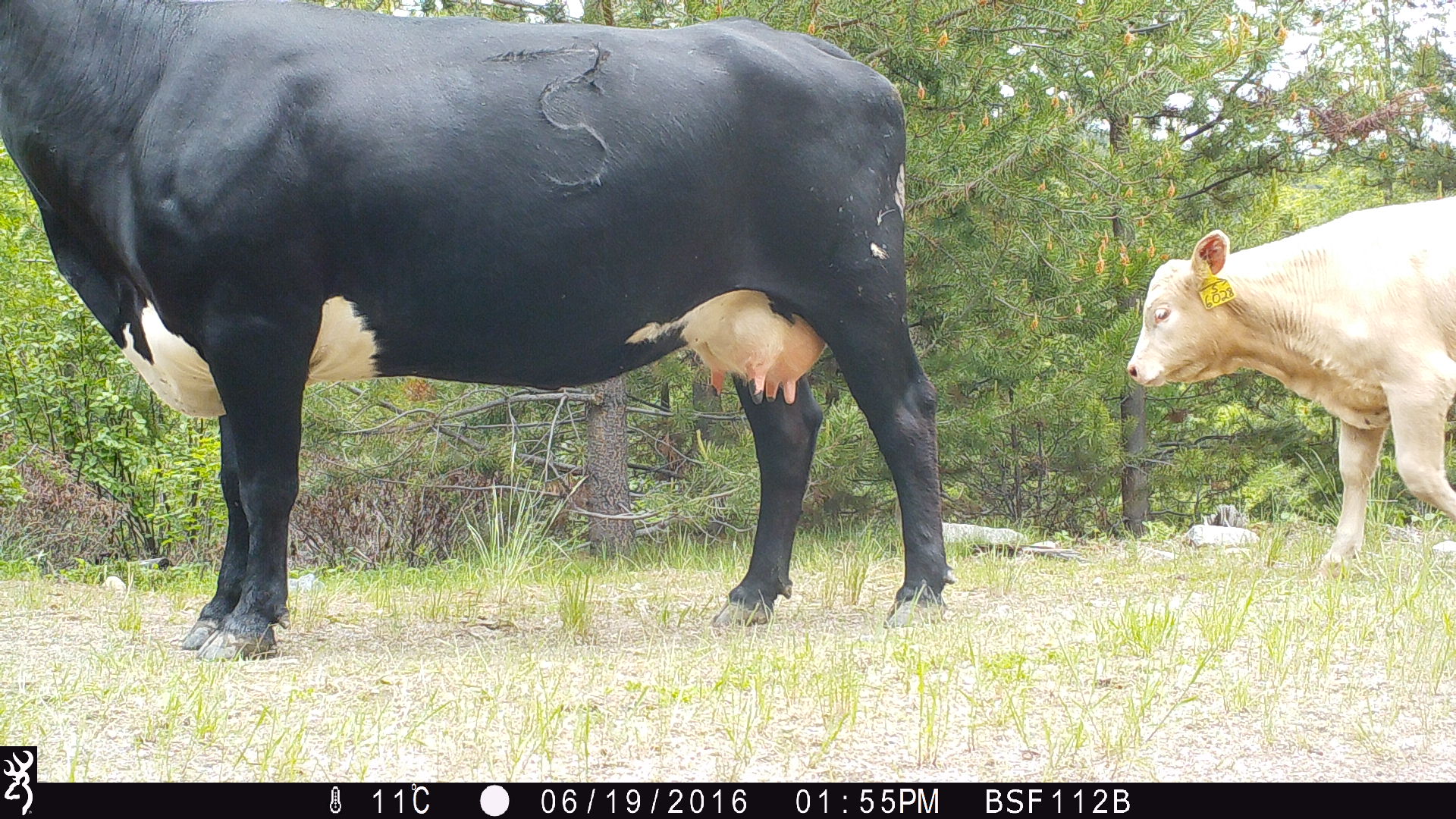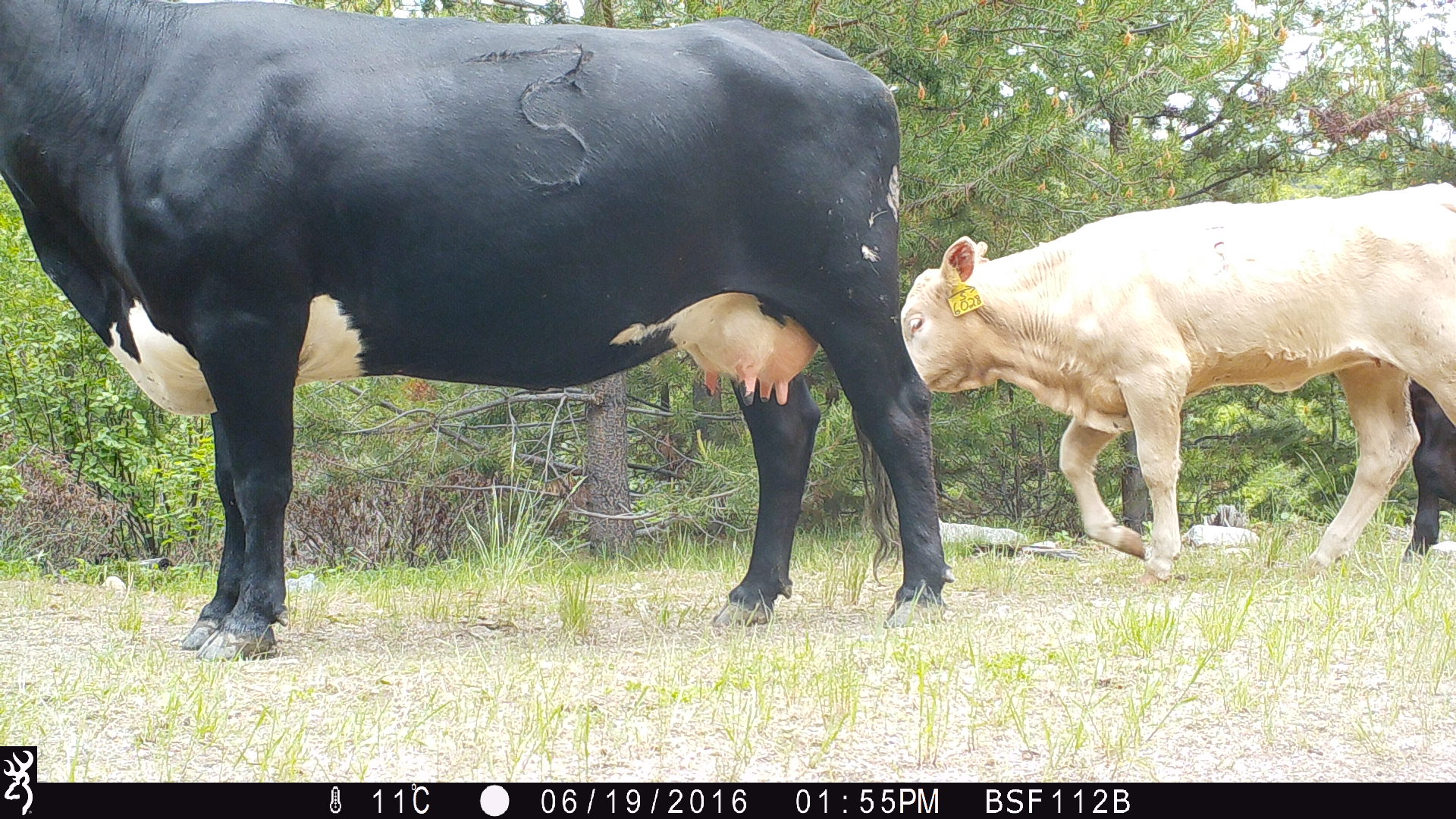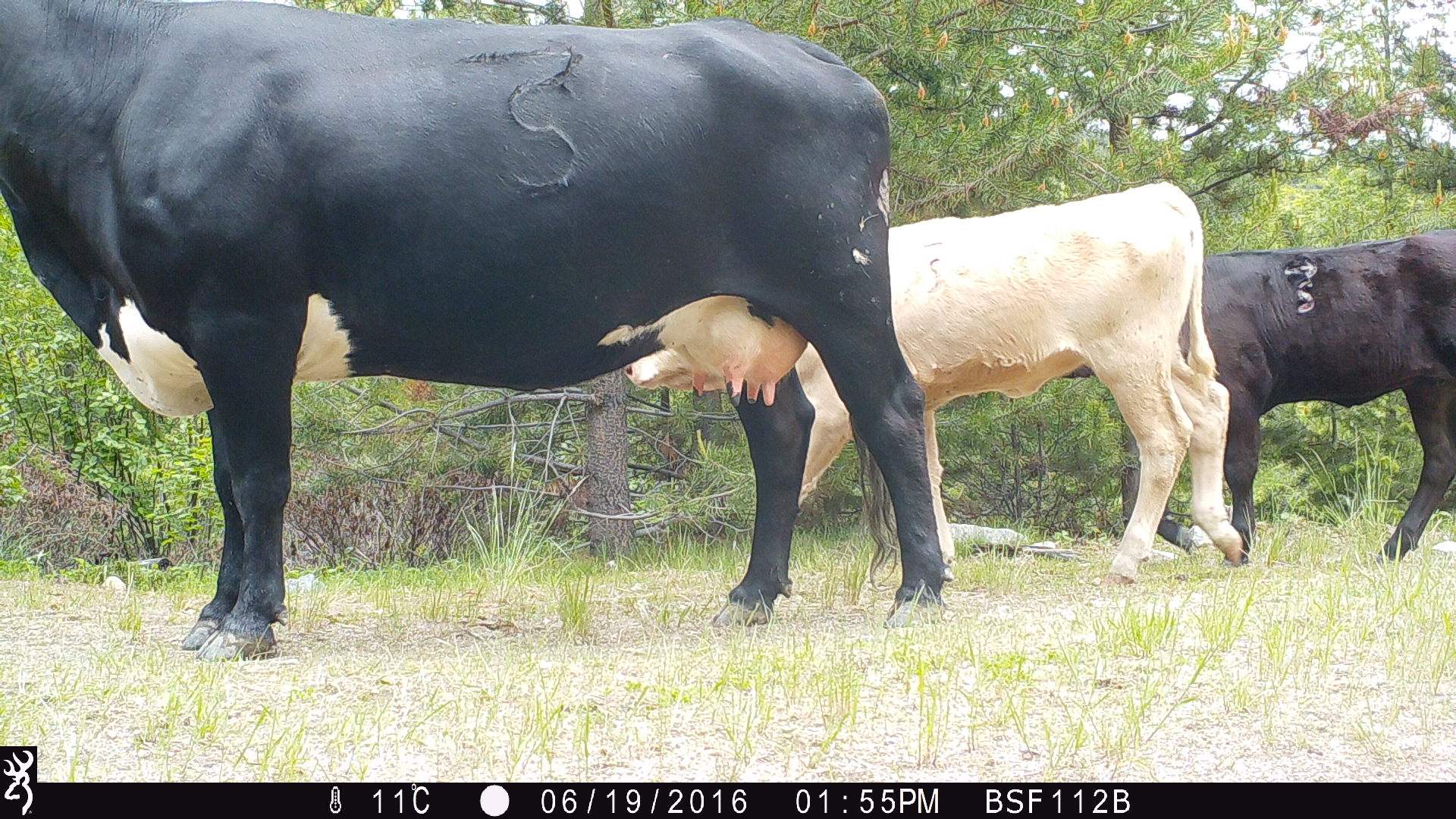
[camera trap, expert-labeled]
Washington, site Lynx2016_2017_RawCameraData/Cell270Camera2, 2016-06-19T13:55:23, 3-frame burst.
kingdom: Animalia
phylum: Chordata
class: Mammalia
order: Artiodactyla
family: Bovidae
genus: Bos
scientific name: Bos taurus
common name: domestic cattle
Domestic cattle (Bos taurus). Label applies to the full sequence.